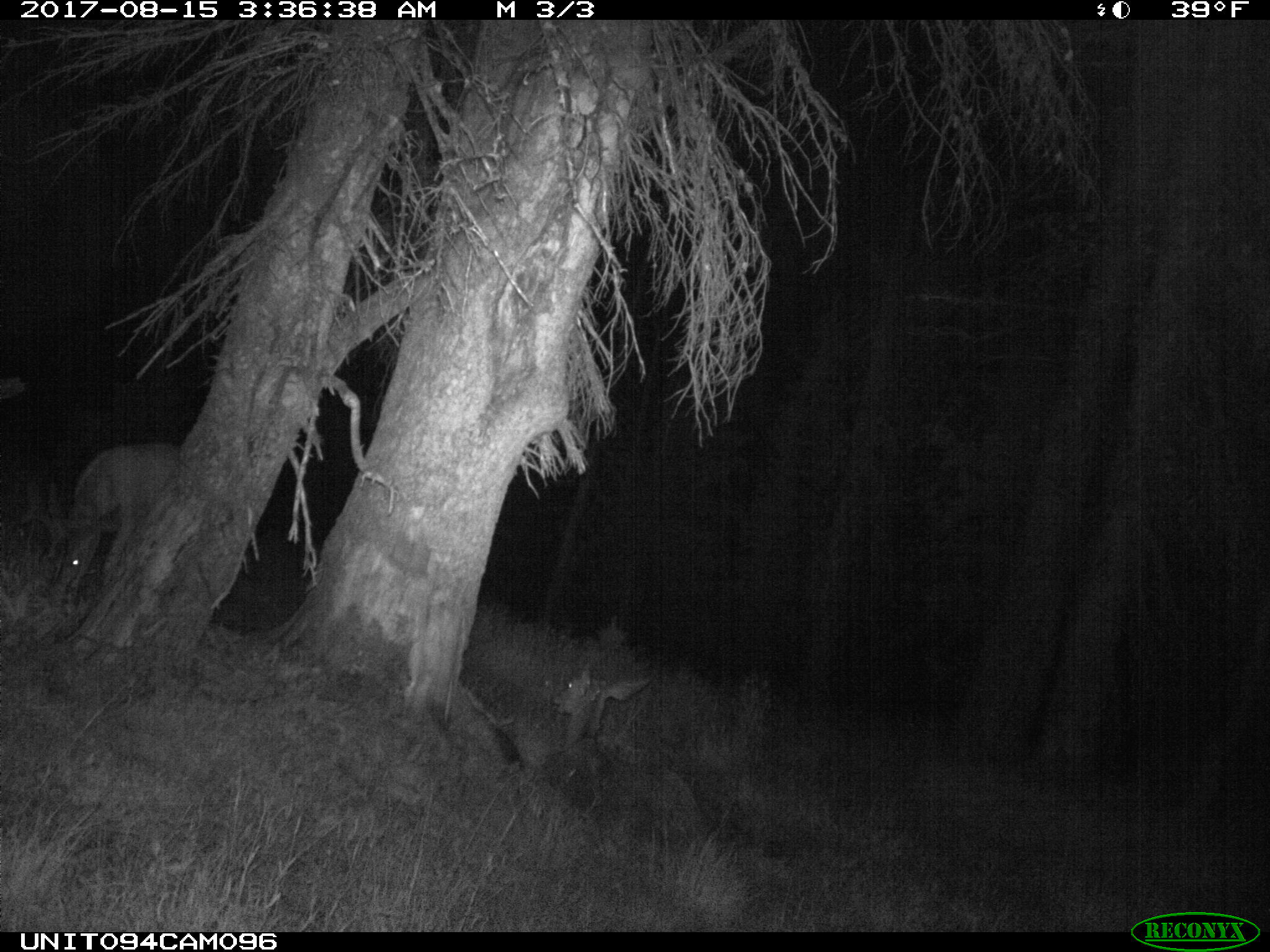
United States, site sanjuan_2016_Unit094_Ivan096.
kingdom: Animalia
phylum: Chordata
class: Mammalia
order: Artiodactyla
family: Cervidae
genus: Odocoileus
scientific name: Odocoileus hemionus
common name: mule deer